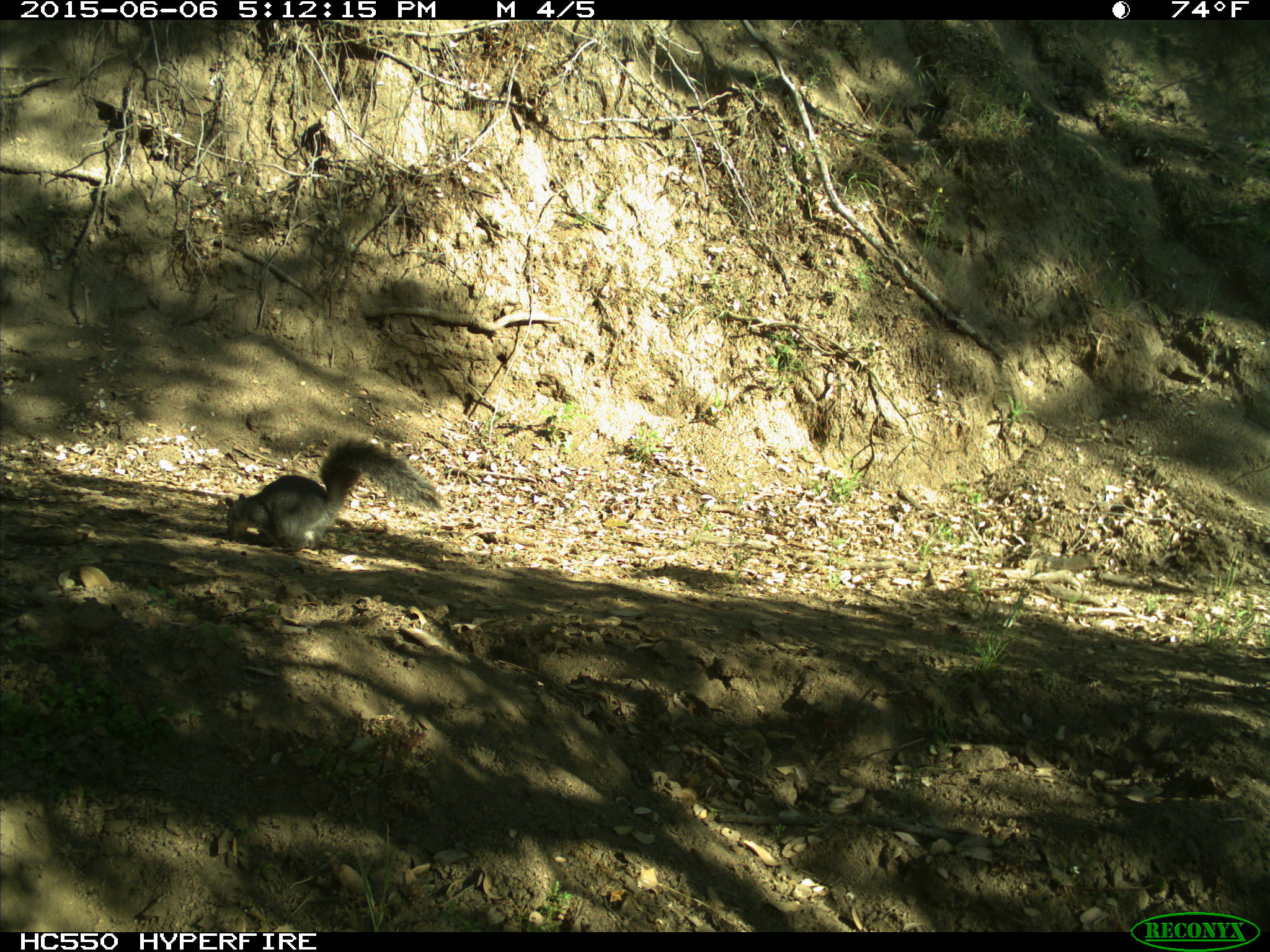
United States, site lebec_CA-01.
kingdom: Animalia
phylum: Chordata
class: Mammalia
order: Rodentia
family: Sciuridae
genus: Sciurus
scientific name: Sciurus carolinensis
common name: eastern gray squirrel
Sciurus carolinensis (eastern gray squirrel).